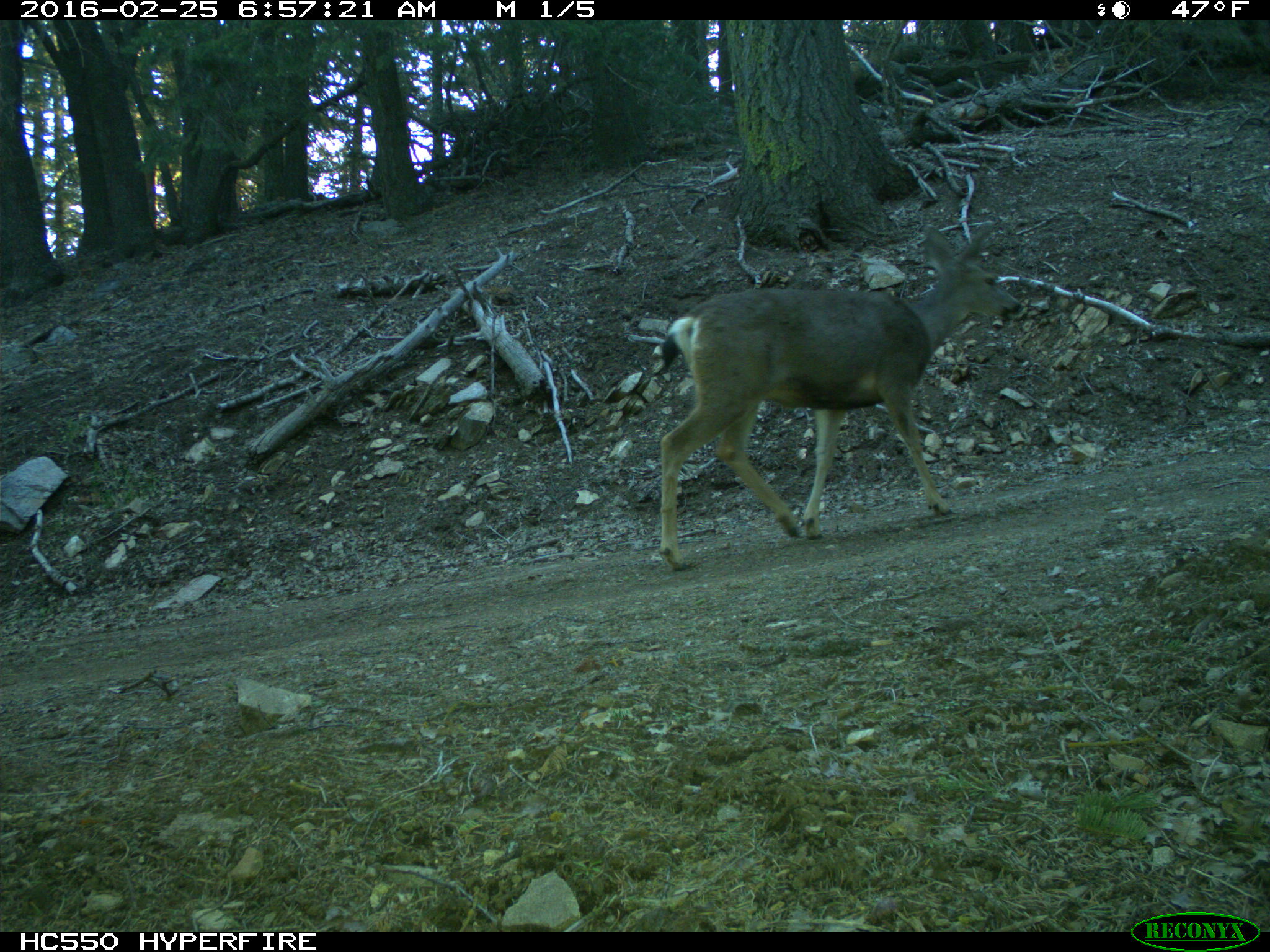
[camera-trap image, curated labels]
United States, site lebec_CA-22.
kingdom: Animalia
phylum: Chordata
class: Mammalia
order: Artiodactyla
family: Cervidae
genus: Odocoileus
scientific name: Odocoileus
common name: deer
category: unidentified deer